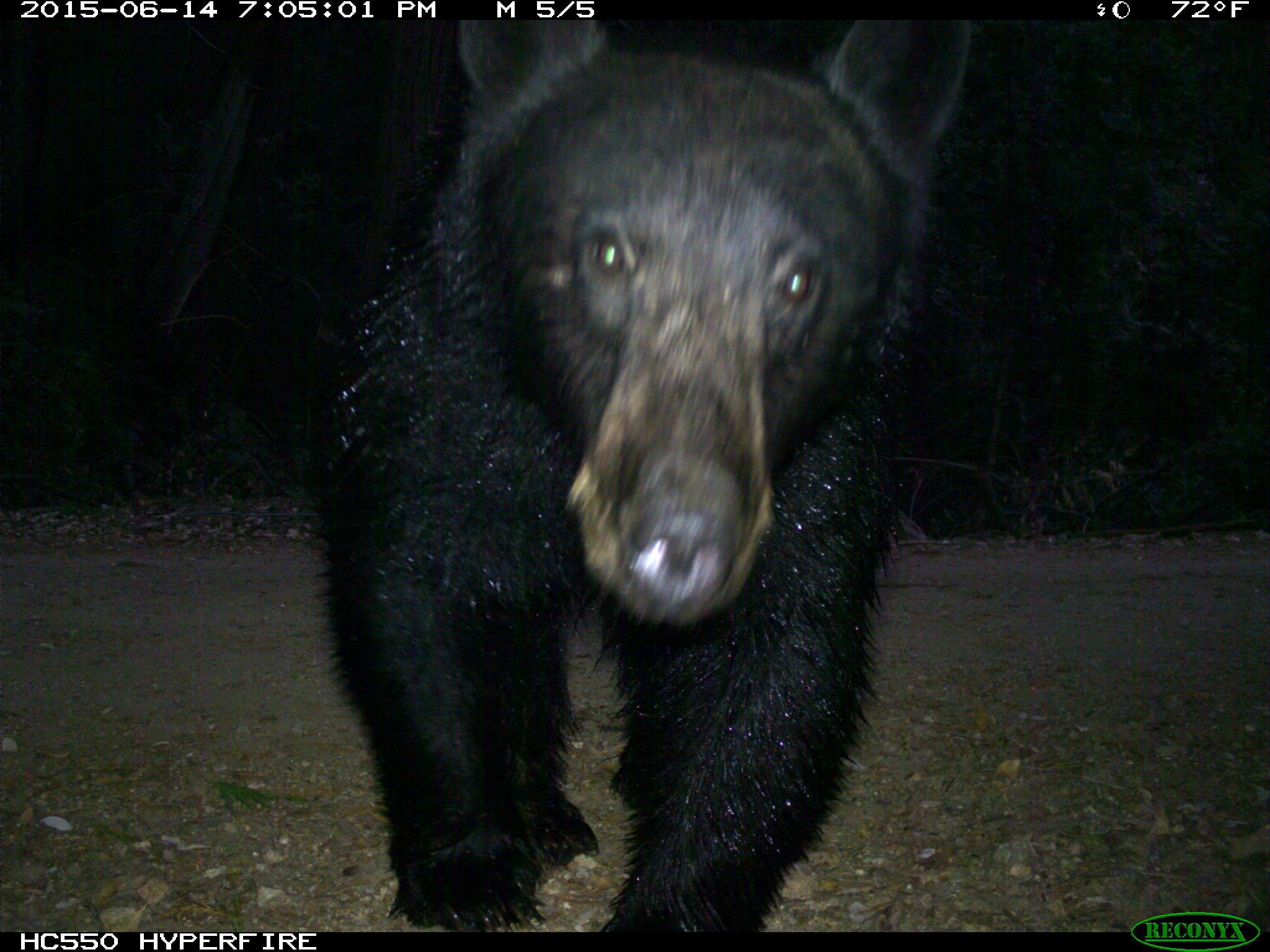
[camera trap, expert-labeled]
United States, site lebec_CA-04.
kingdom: Animalia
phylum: Chordata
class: Mammalia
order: Carnivora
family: Ursidae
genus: Ursus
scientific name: Ursus americanus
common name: american black bear